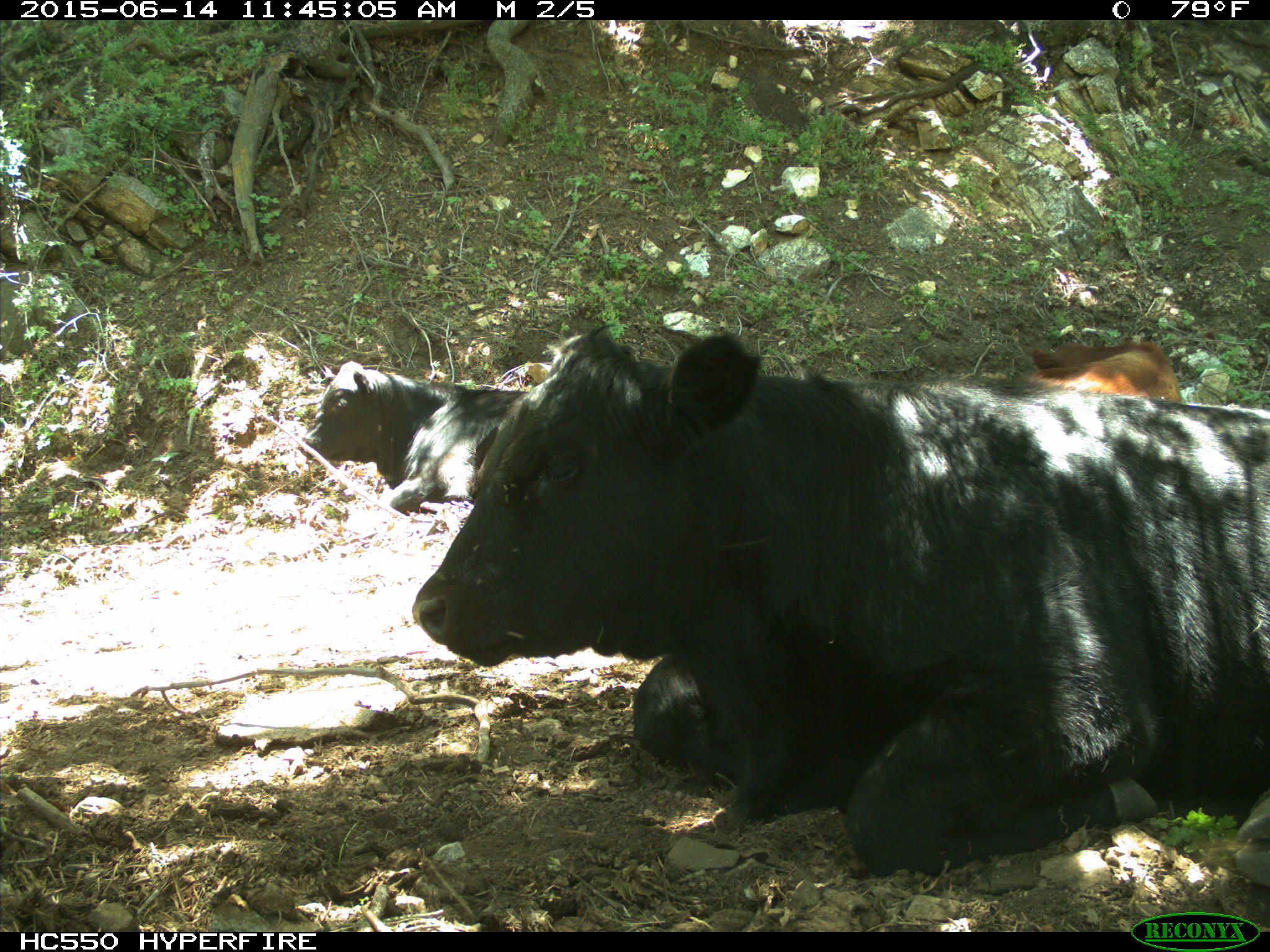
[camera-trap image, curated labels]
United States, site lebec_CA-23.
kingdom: Animalia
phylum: Chordata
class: Mammalia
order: Artiodactyla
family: Bovidae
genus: Bos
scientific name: Bos taurus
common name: domestic cow